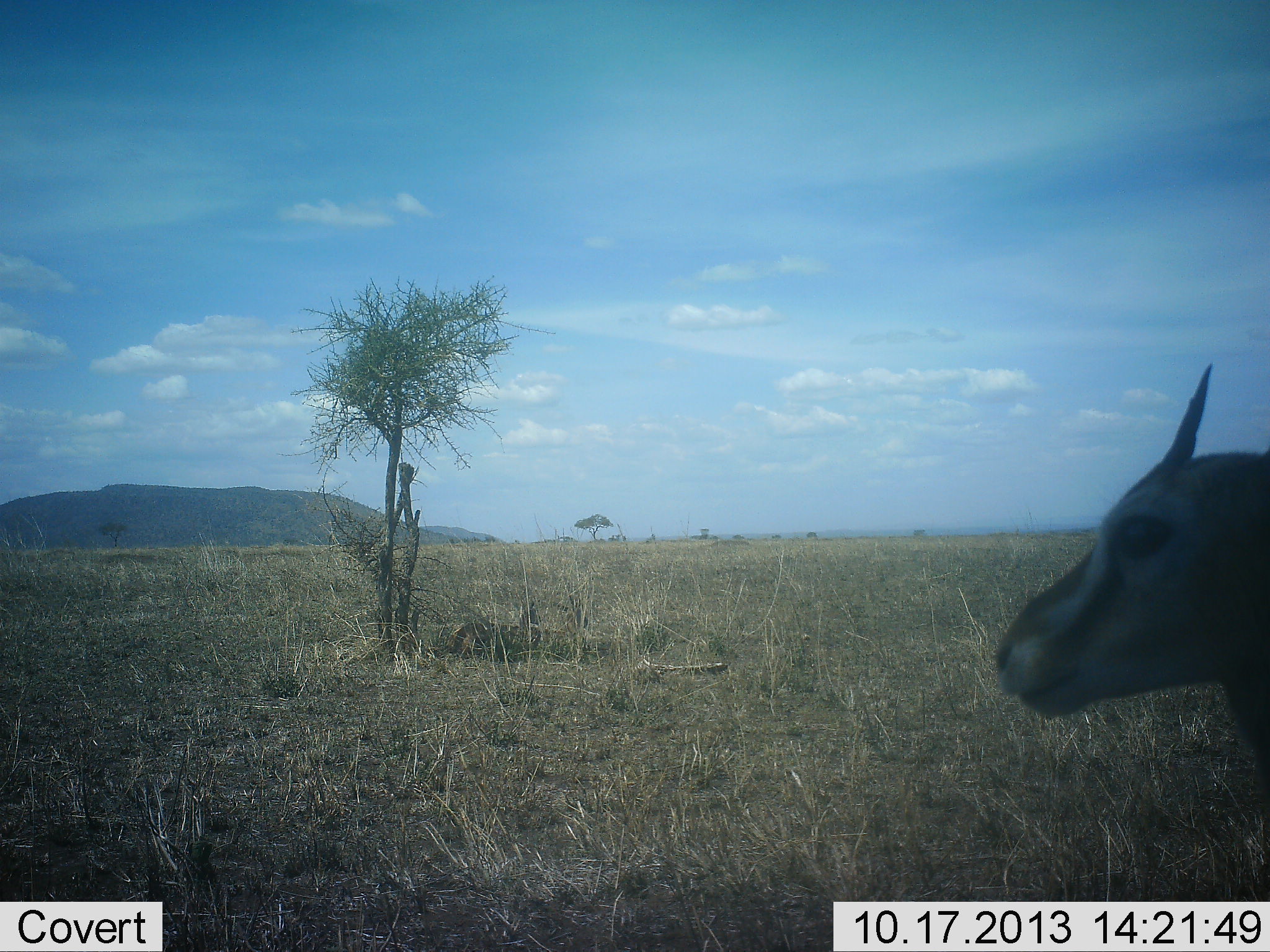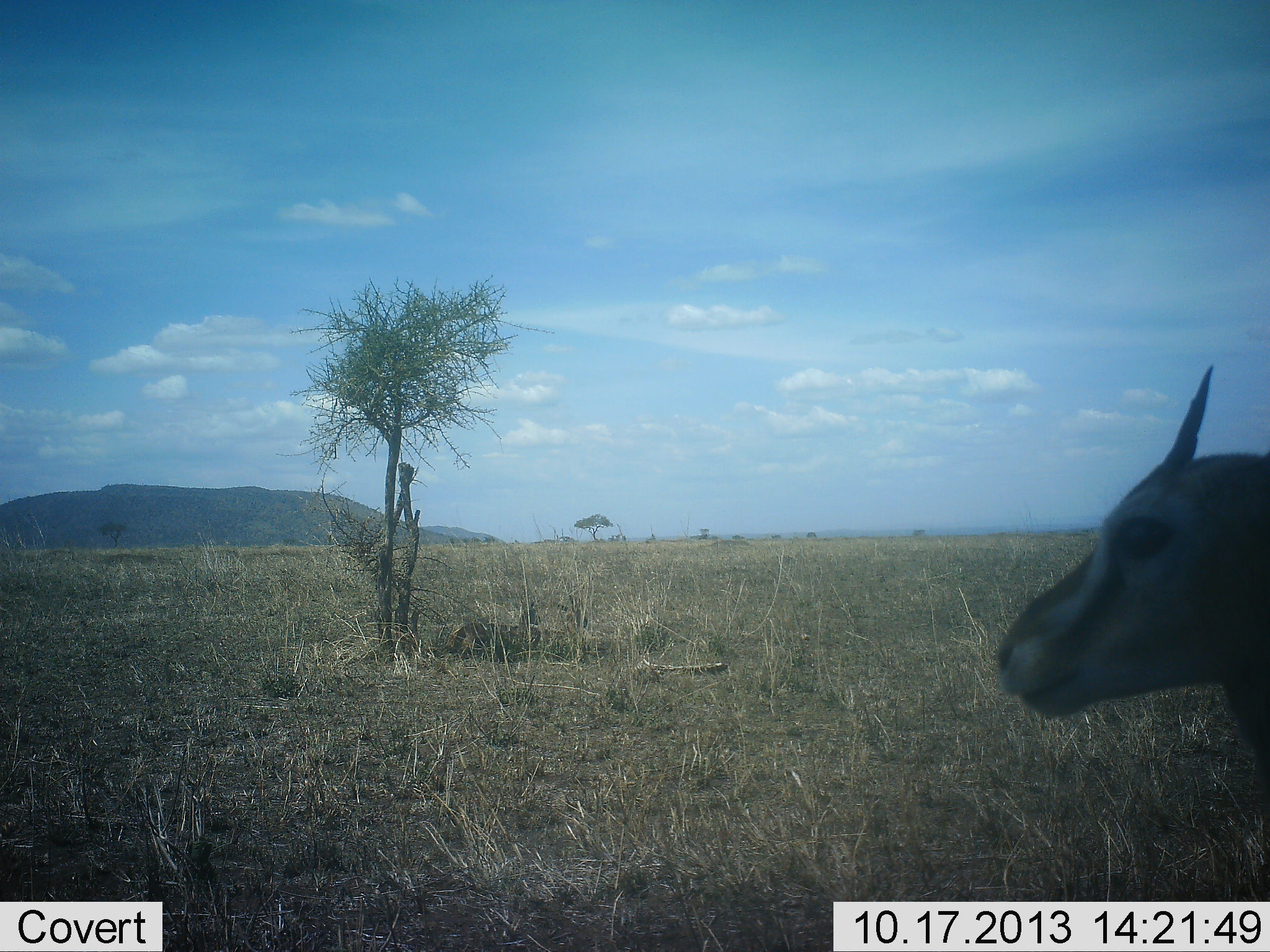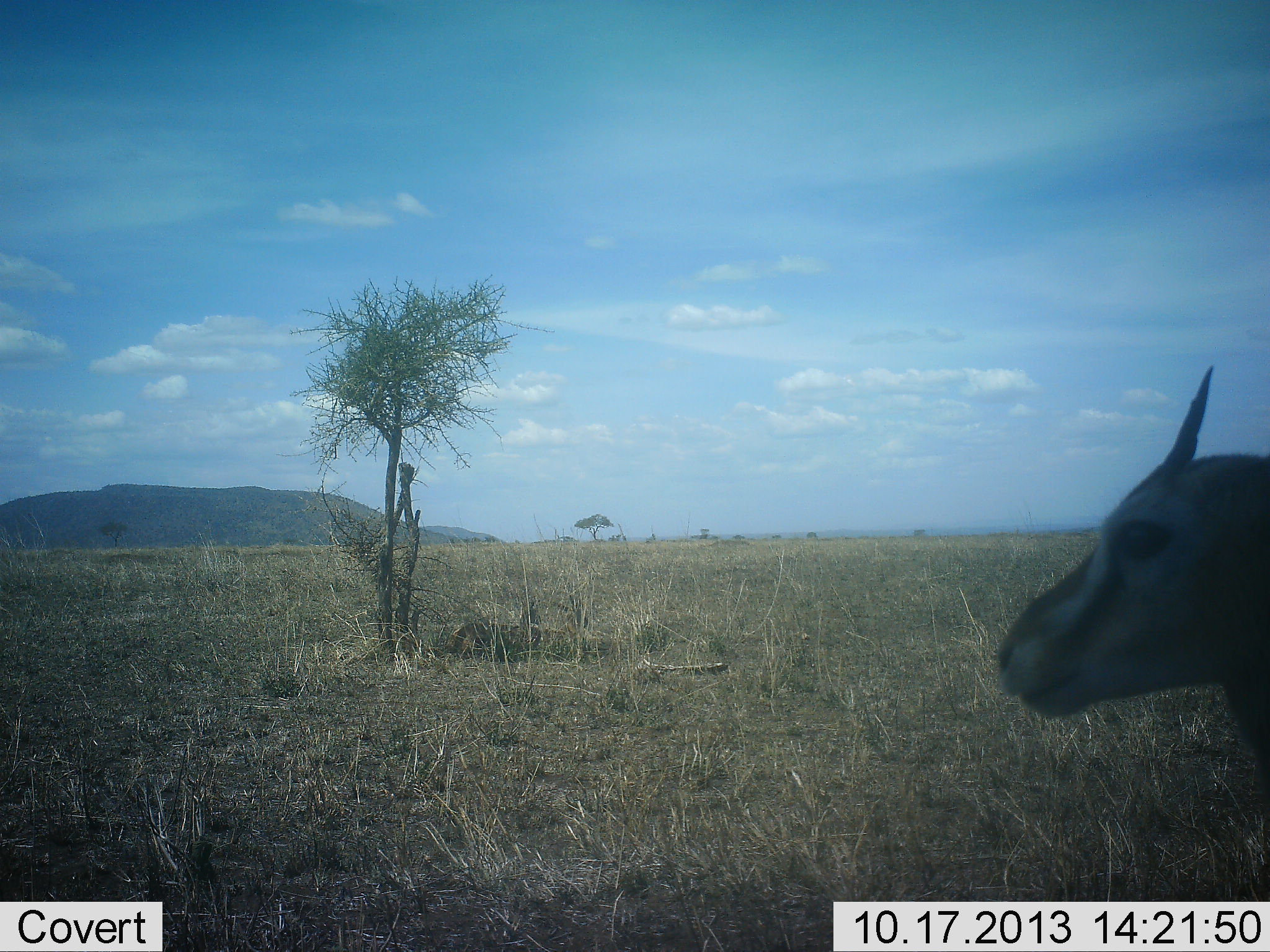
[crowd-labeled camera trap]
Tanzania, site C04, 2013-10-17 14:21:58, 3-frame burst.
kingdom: Animalia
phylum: Chordata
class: Mammalia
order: Artiodactyla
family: Bovidae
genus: Eudorcas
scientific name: Eudorcas thomsonii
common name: thomson's gazelle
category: gazellethomsons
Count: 1.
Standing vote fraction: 100%.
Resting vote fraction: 0%.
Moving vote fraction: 0%.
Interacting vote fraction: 0%.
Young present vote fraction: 0%.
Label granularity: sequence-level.